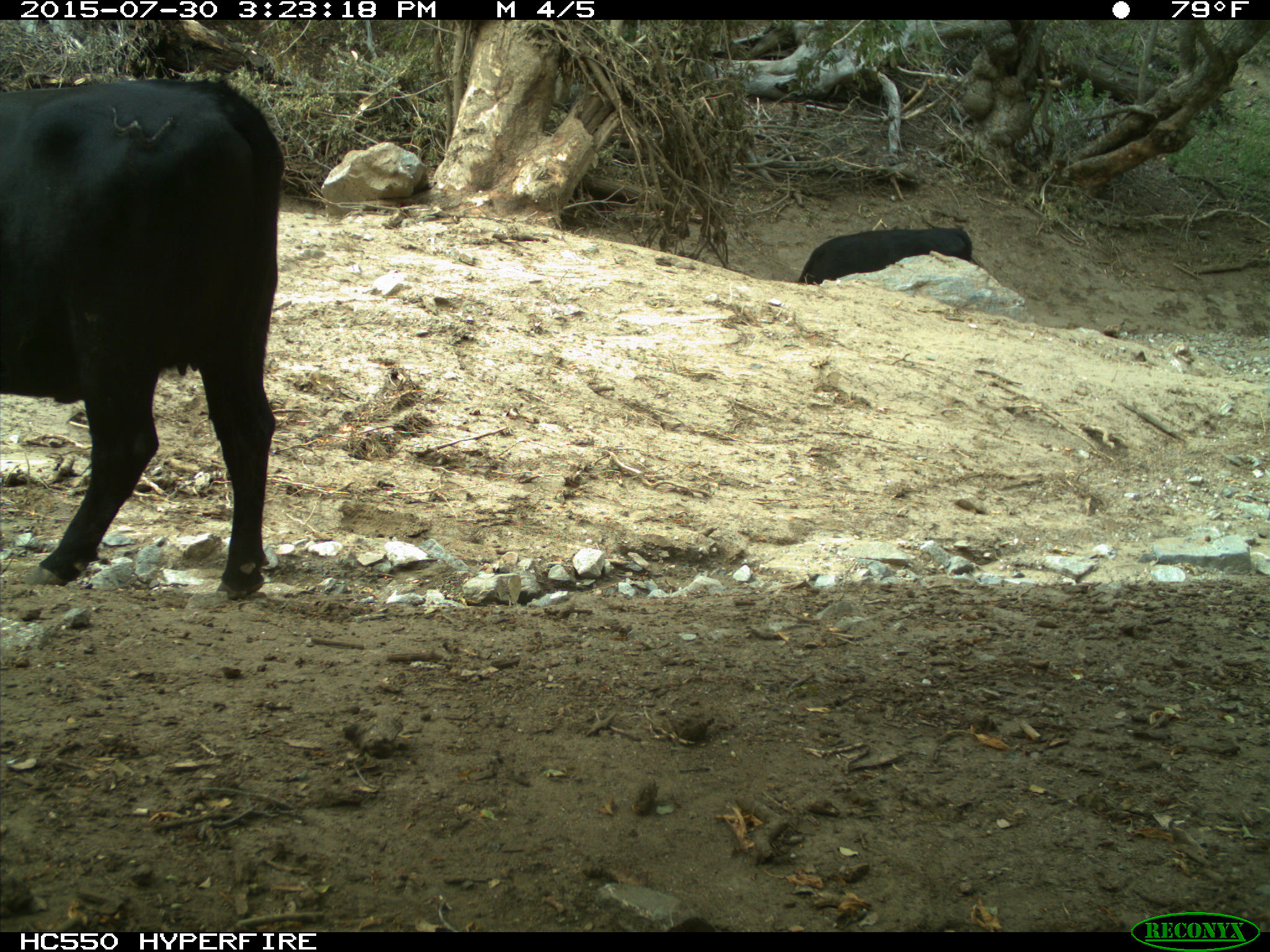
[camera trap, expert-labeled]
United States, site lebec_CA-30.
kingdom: Animalia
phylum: Chordata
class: Mammalia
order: Artiodactyla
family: Bovidae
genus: Bos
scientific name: Bos taurus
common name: domestic cow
Bos taurus (domestic cow).